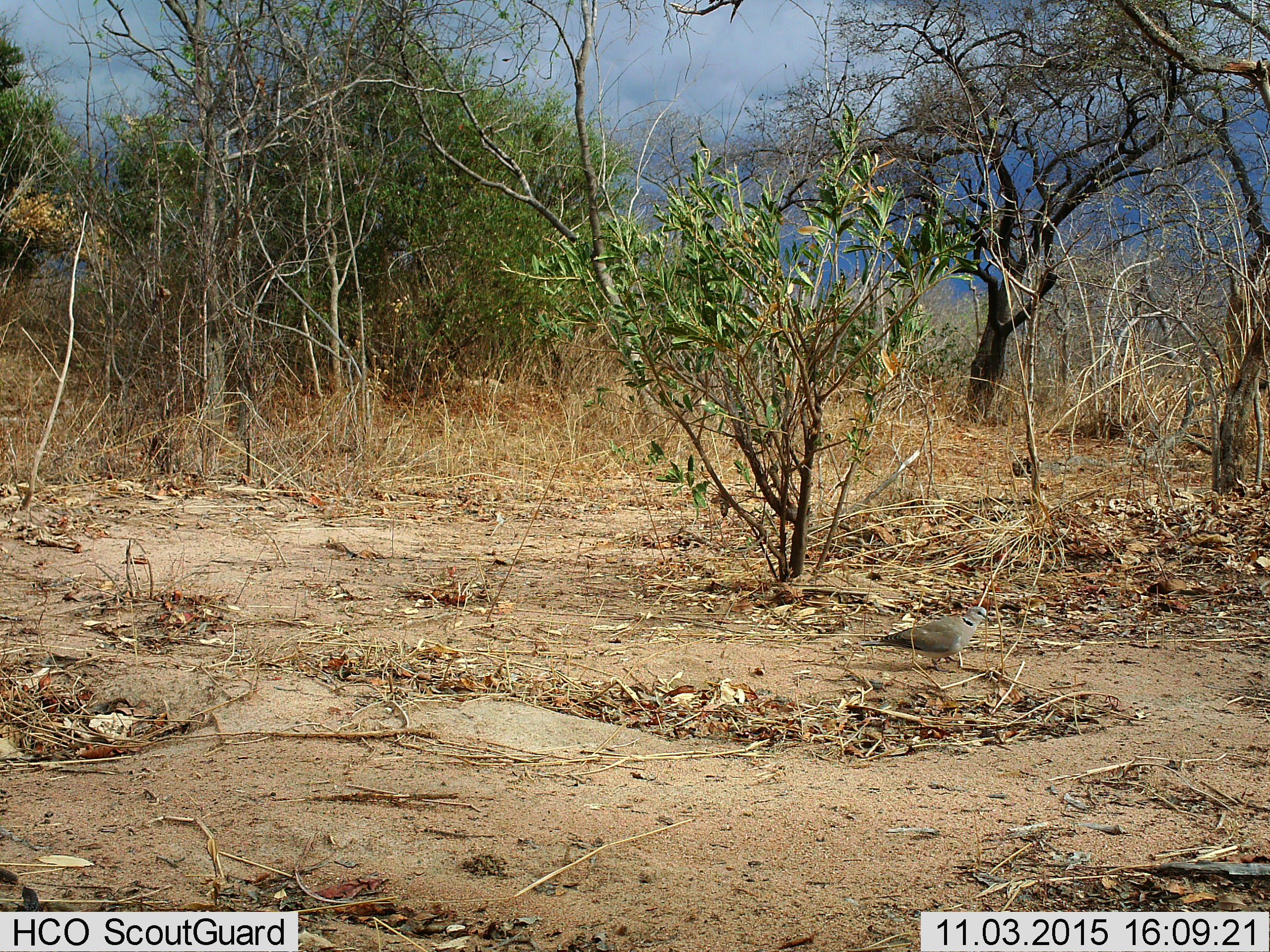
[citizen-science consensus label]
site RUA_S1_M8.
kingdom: Animalia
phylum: Chordata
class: Aves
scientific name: Aves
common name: bird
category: birdother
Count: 1.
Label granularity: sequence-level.